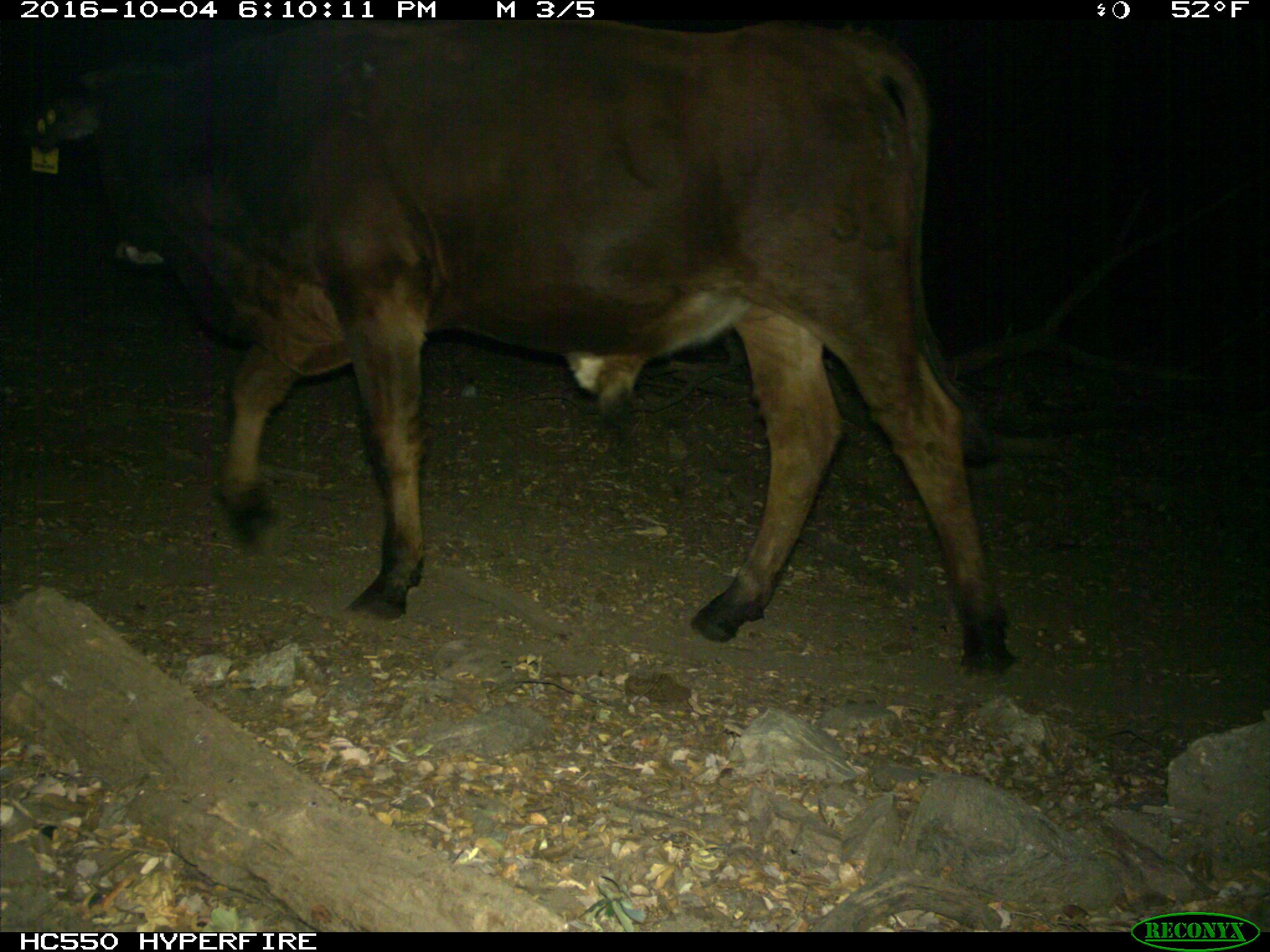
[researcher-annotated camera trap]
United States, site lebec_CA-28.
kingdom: Animalia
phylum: Chordata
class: Mammalia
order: Artiodactyla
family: Bovidae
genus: Bos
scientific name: Bos taurus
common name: domestic cow